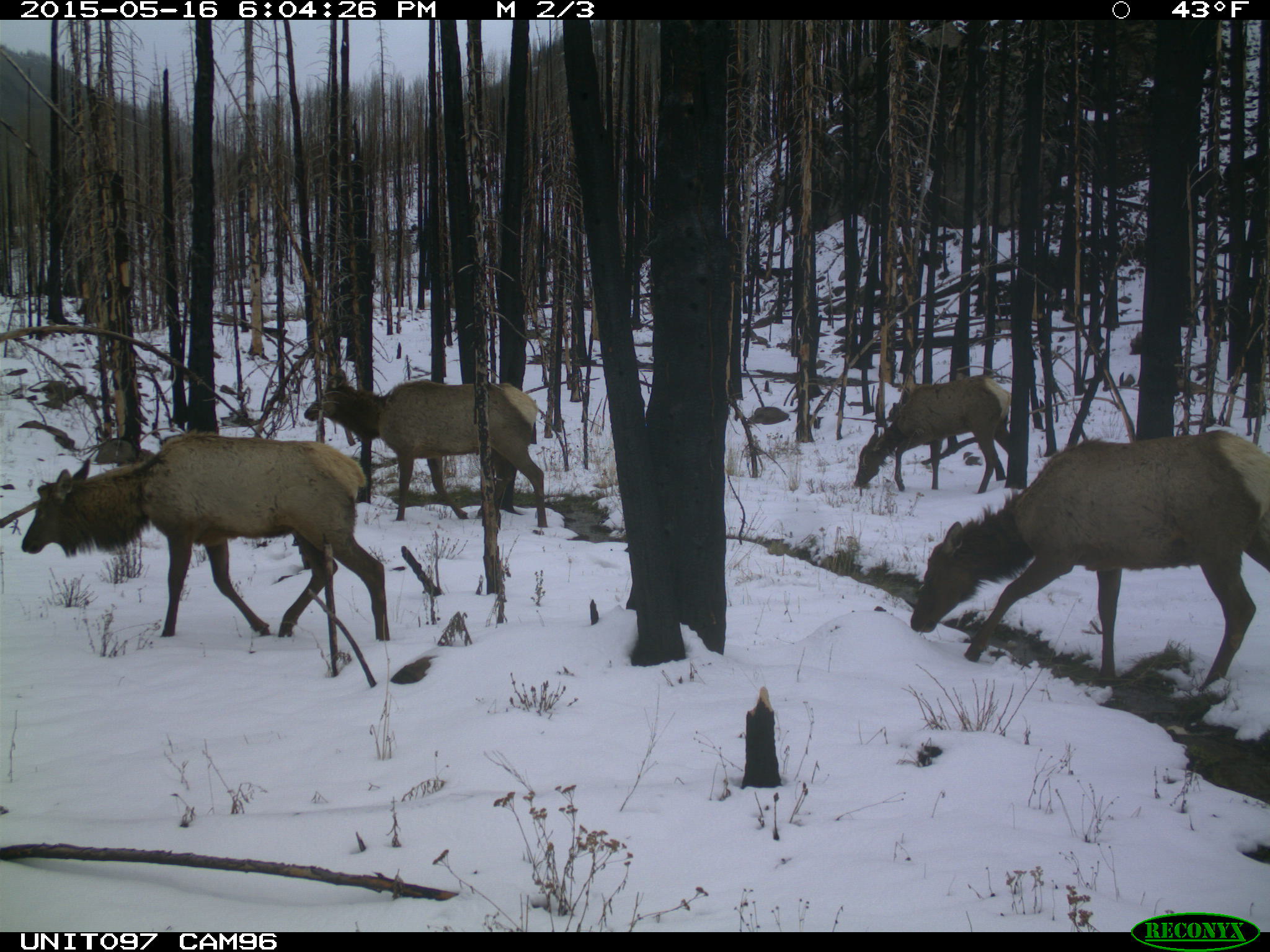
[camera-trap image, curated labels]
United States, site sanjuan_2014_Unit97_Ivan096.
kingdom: Animalia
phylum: Chordata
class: Mammalia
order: Artiodactyla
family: Cervidae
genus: Cervus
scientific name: Cervus elaphus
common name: red deer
Cervus elaphus (red deer).